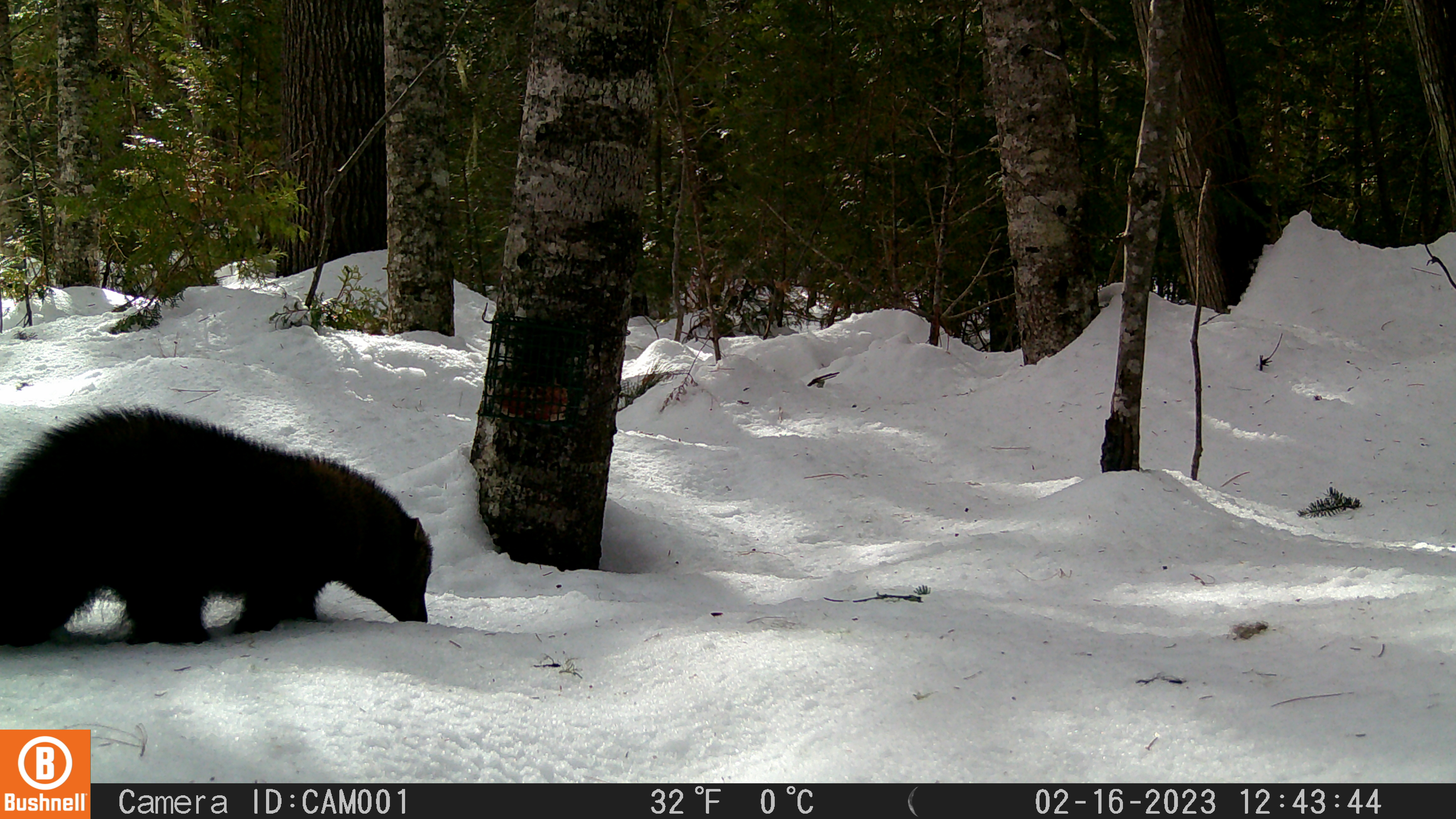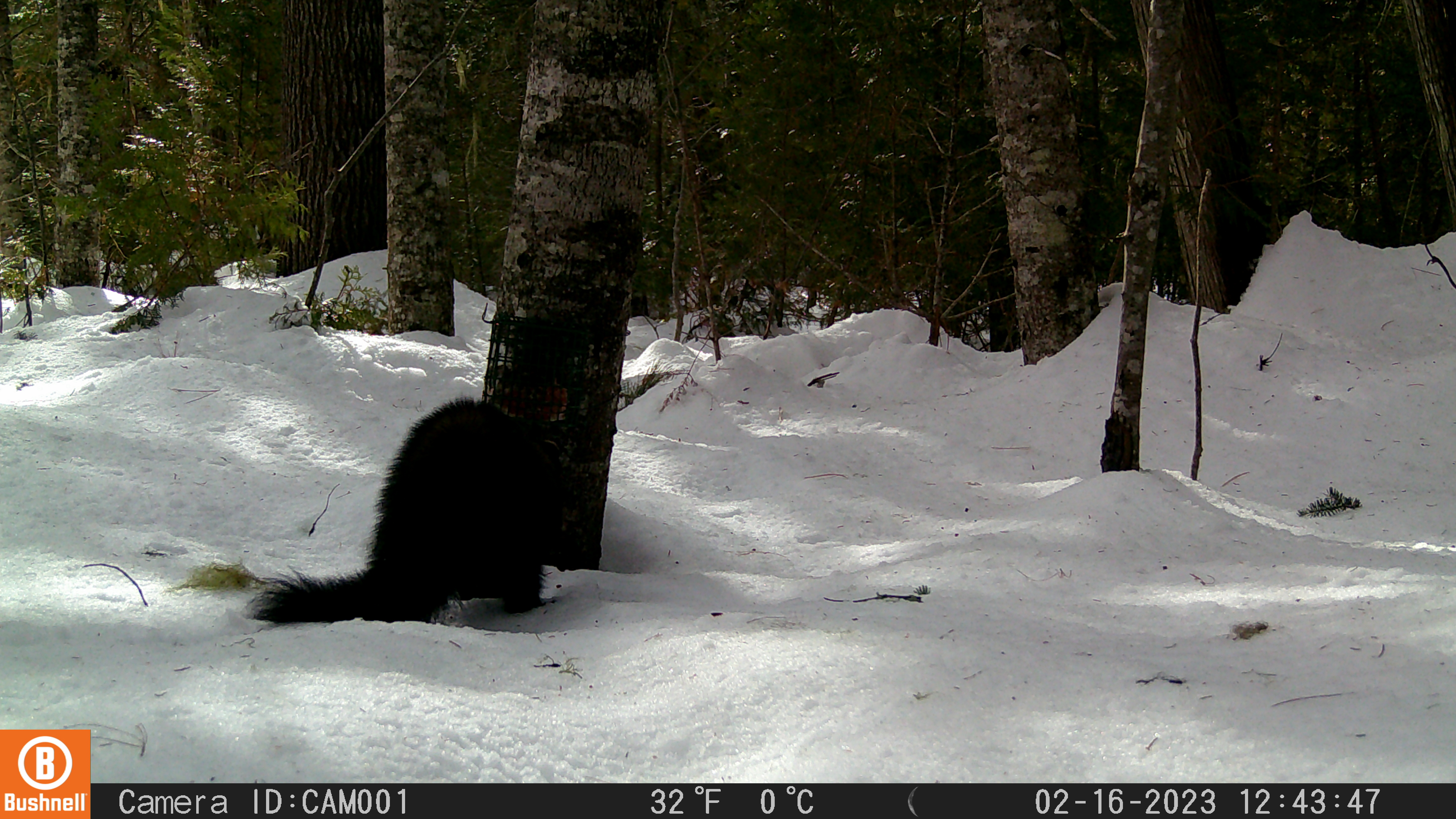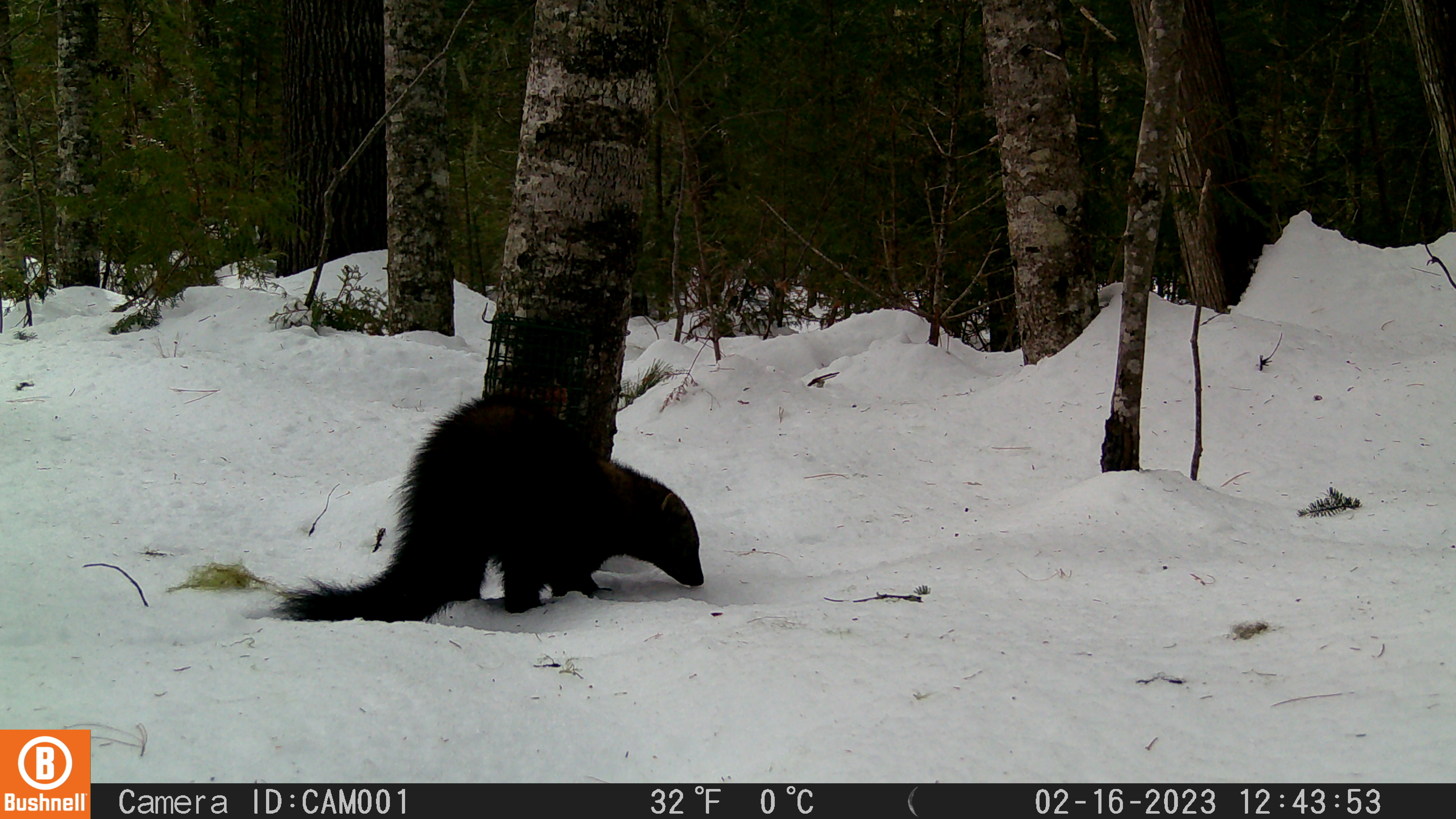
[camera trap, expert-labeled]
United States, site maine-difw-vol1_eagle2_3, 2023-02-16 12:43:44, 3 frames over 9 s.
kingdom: Animalia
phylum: Chordata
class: Mammalia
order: Carnivora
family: Mustelidae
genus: Pekania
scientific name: Pekania pennanti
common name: fisher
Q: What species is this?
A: Fisher (Pekania pennanti).